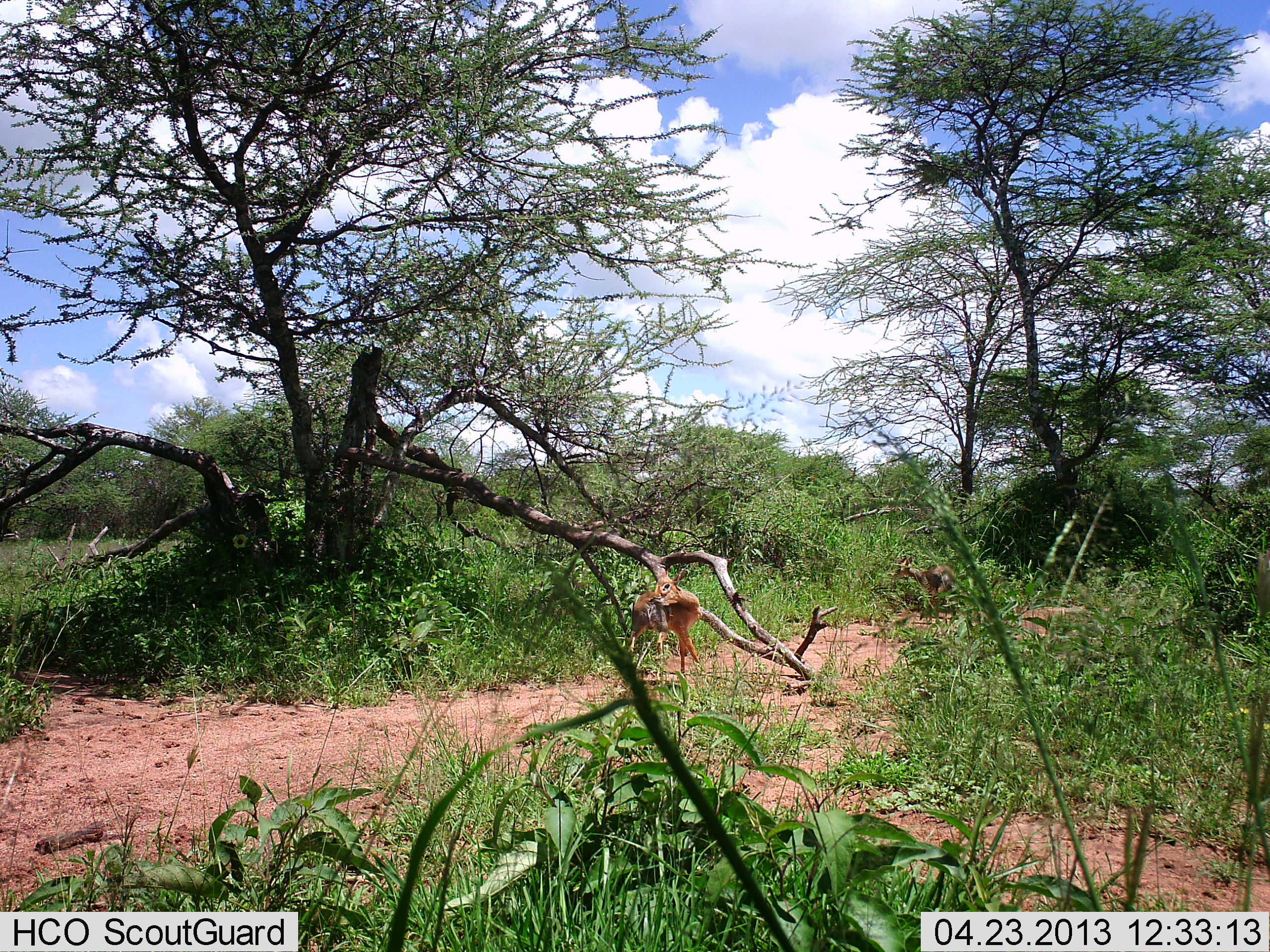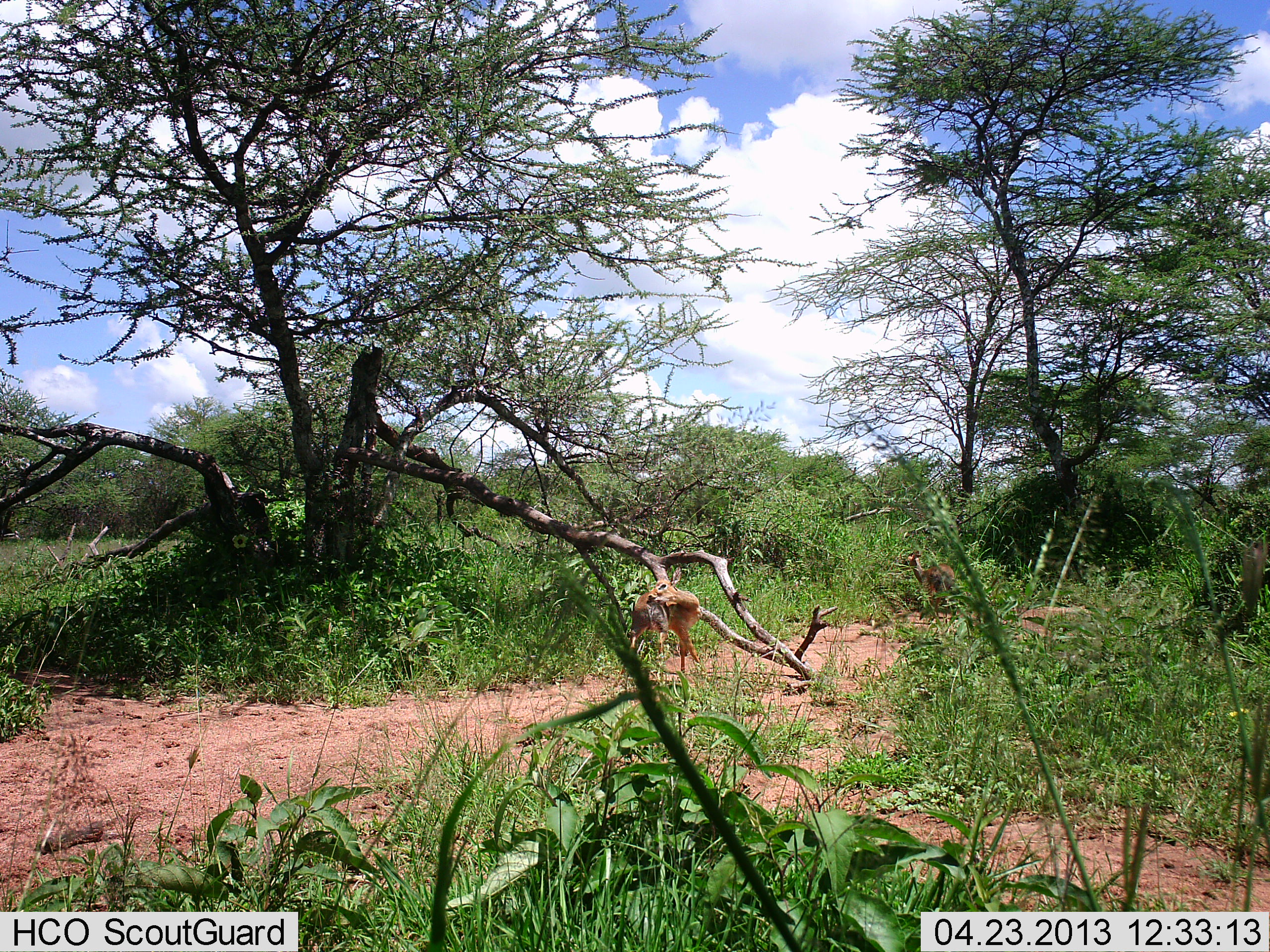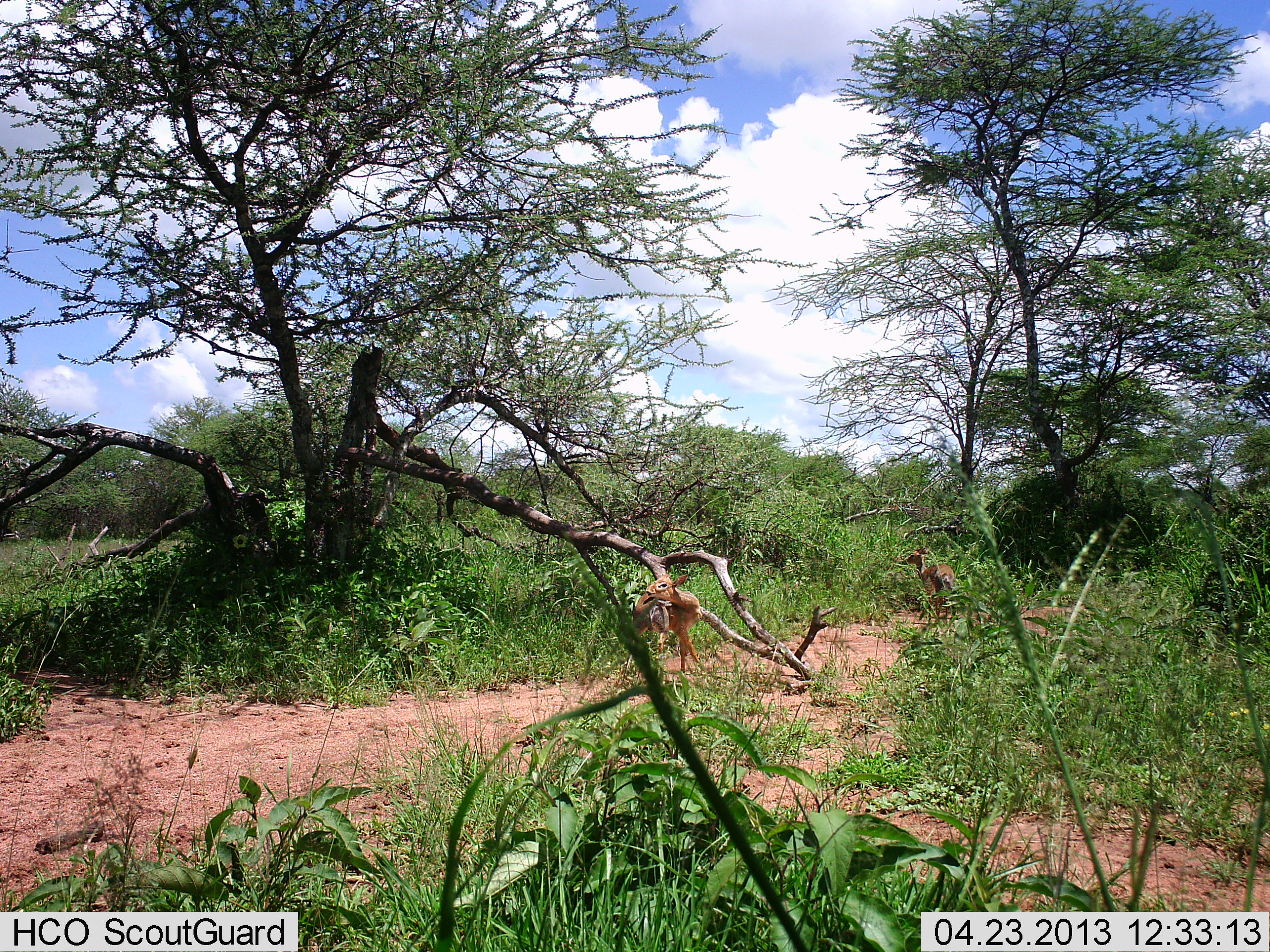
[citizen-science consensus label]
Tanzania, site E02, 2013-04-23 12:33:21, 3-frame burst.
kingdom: Animalia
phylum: Chordata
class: Mammalia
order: Artiodactyla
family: Bovidae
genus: Madoqua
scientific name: Madoqua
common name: dikdik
Dikdik (Madoqua), count 2. Behavior (volunteer vote fractions): standing 95%, resting 0%, moving 9%, interacting 0%. Young present (vote fraction): 0%. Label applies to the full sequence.